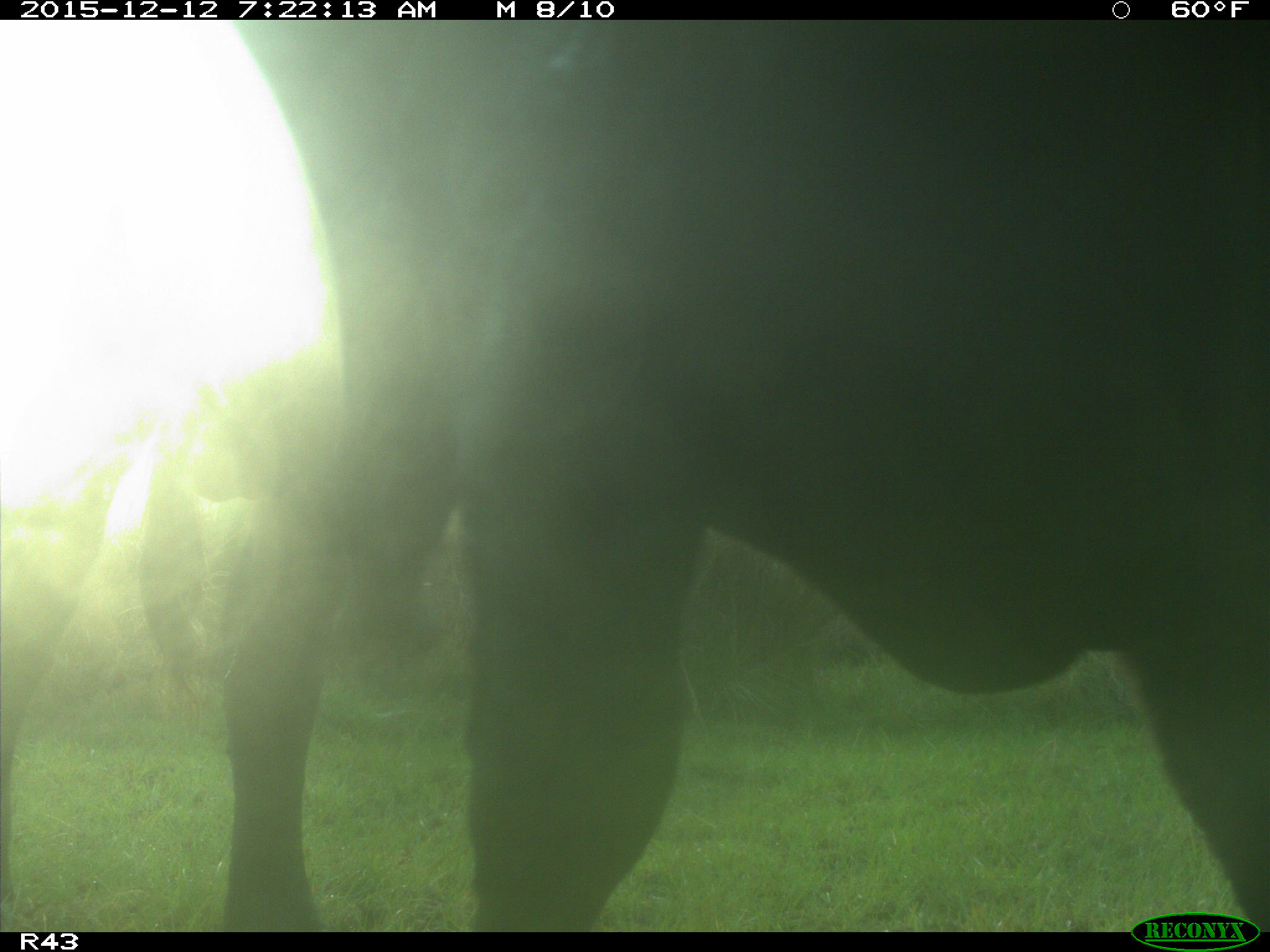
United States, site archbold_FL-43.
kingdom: Animalia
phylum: Chordata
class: Mammalia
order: Artiodactyla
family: Bovidae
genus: Bos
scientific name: Bos taurus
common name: domestic cow